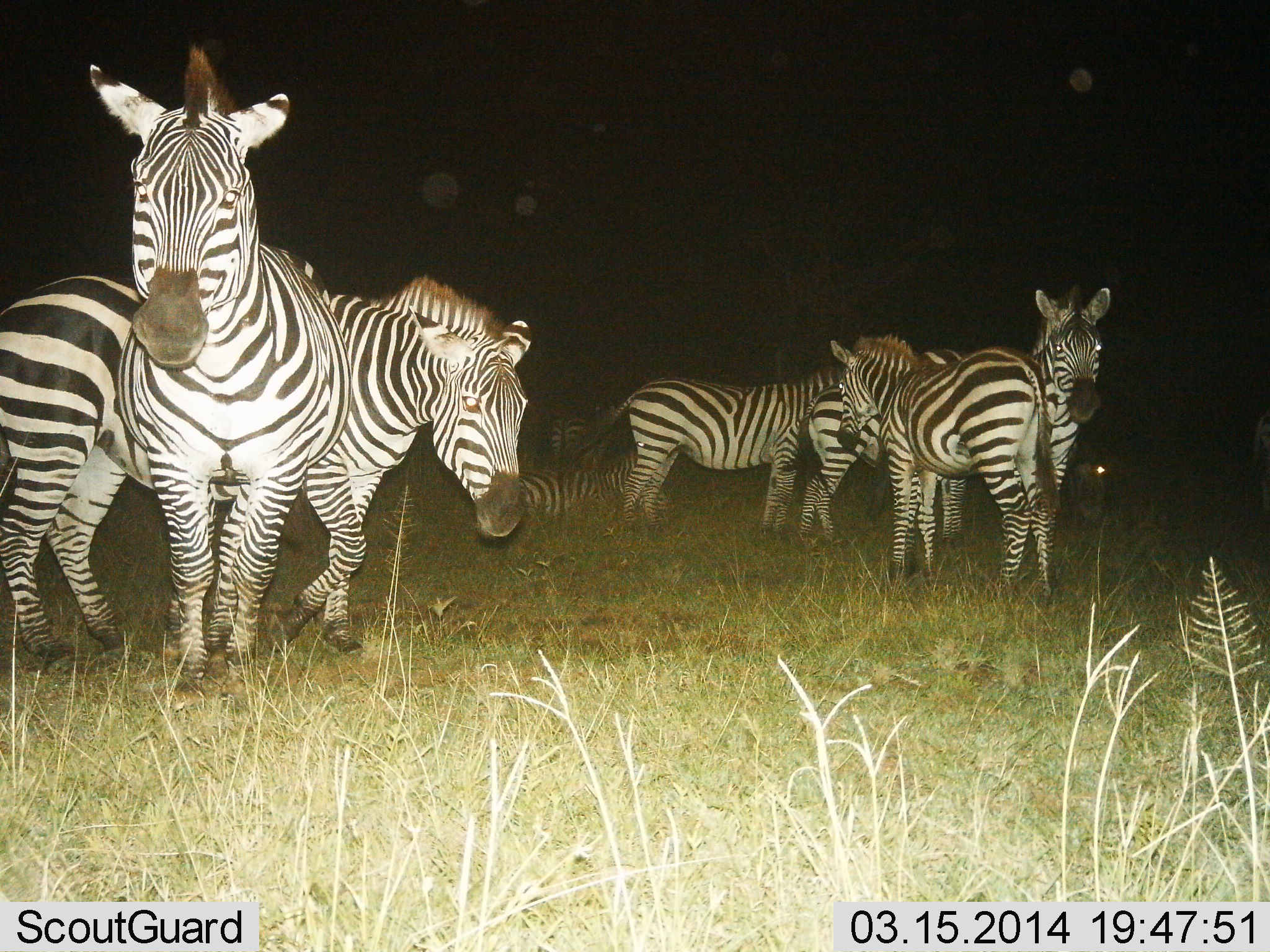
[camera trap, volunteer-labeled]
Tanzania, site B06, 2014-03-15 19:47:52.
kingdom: Animalia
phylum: Chordata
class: Mammalia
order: Perissodactyla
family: Equidae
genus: Equus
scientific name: Equus quagga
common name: plains zebra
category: zebra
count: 8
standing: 90%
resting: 50%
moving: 30%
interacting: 10%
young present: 0%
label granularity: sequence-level